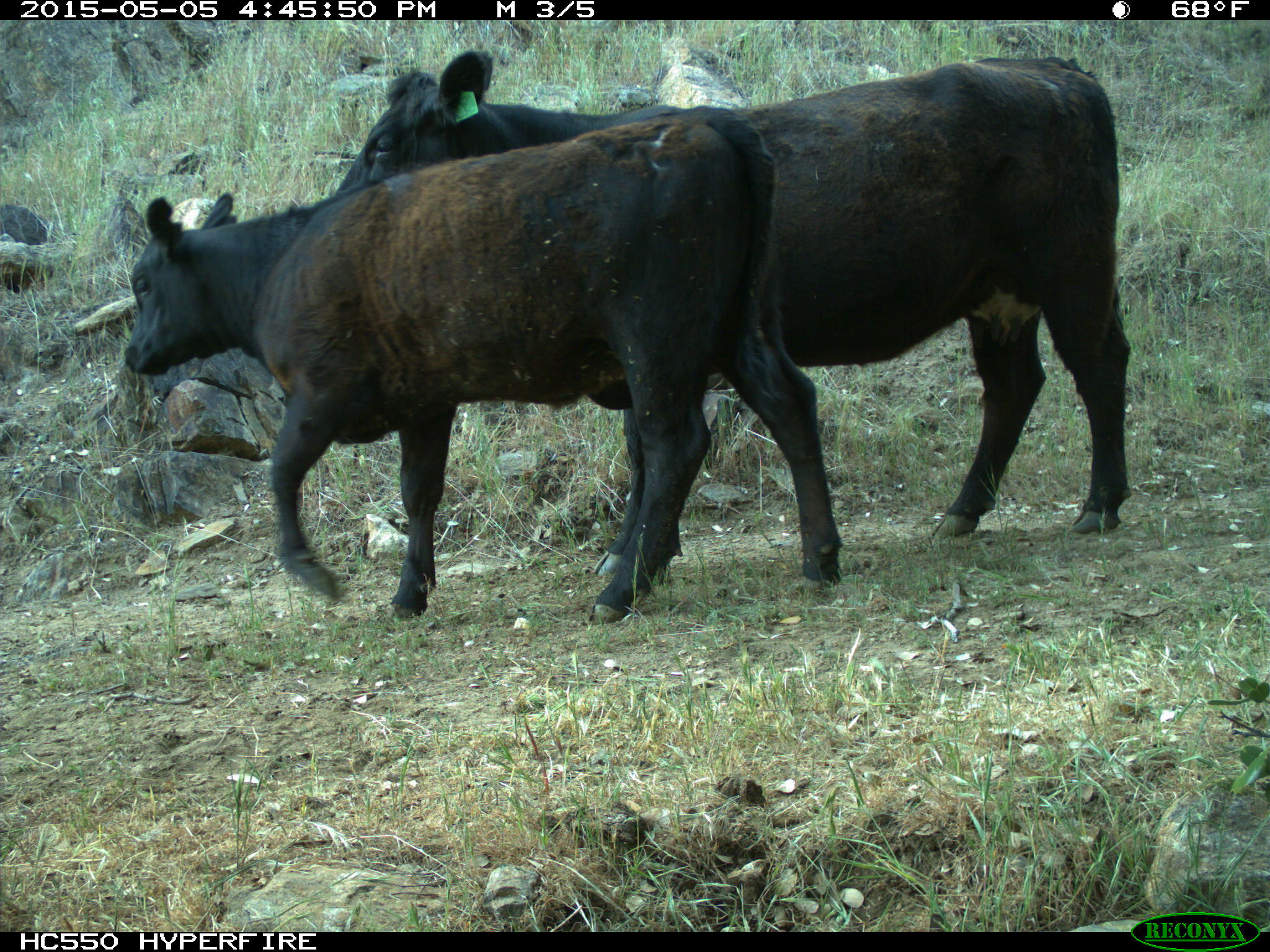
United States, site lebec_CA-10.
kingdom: Animalia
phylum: Chordata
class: Mammalia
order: Artiodactyla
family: Bovidae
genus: Bos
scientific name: Bos taurus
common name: domestic cow